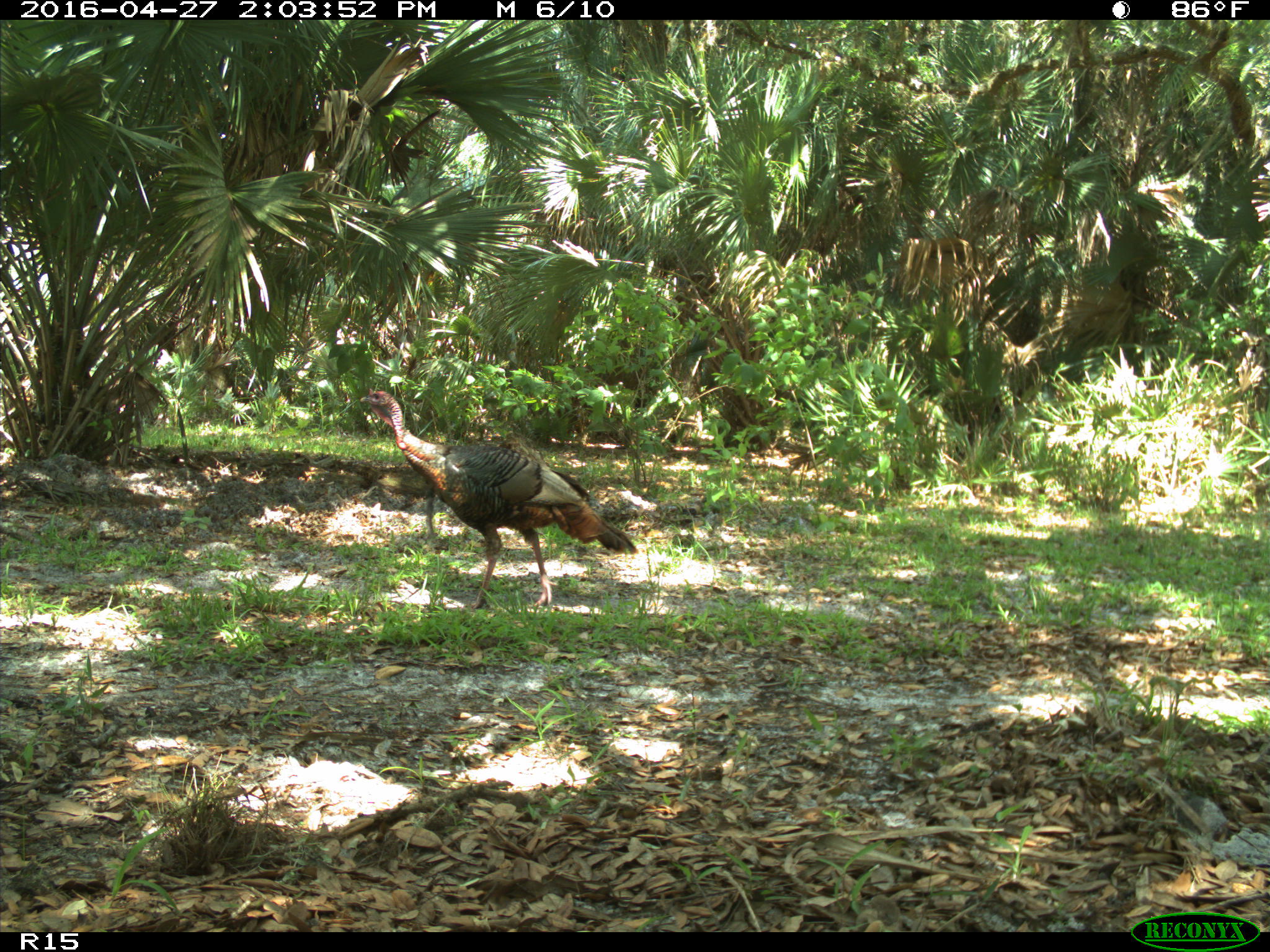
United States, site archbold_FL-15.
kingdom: Animalia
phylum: Chordata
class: Aves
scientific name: Aves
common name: birds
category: unidentified bird